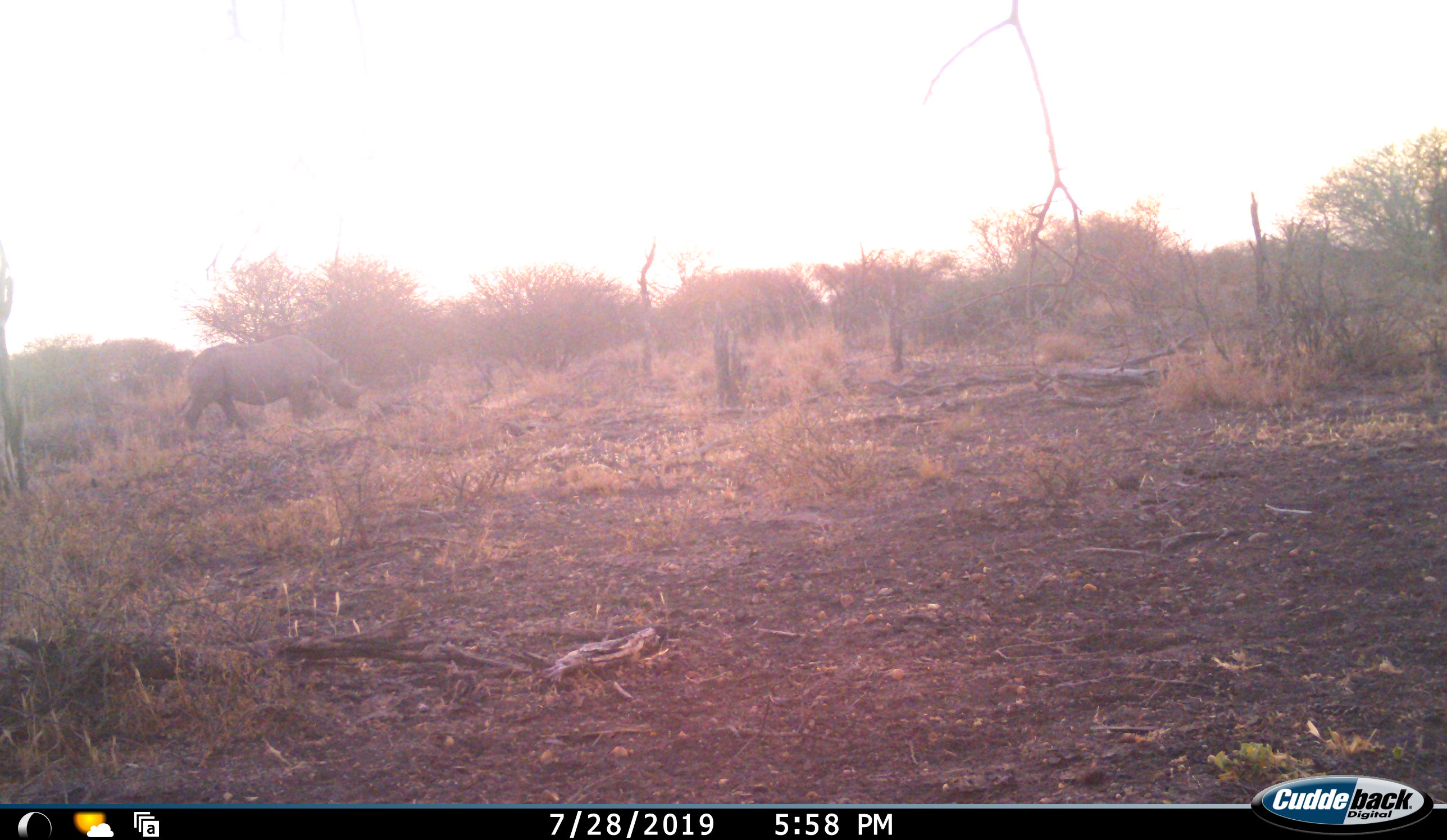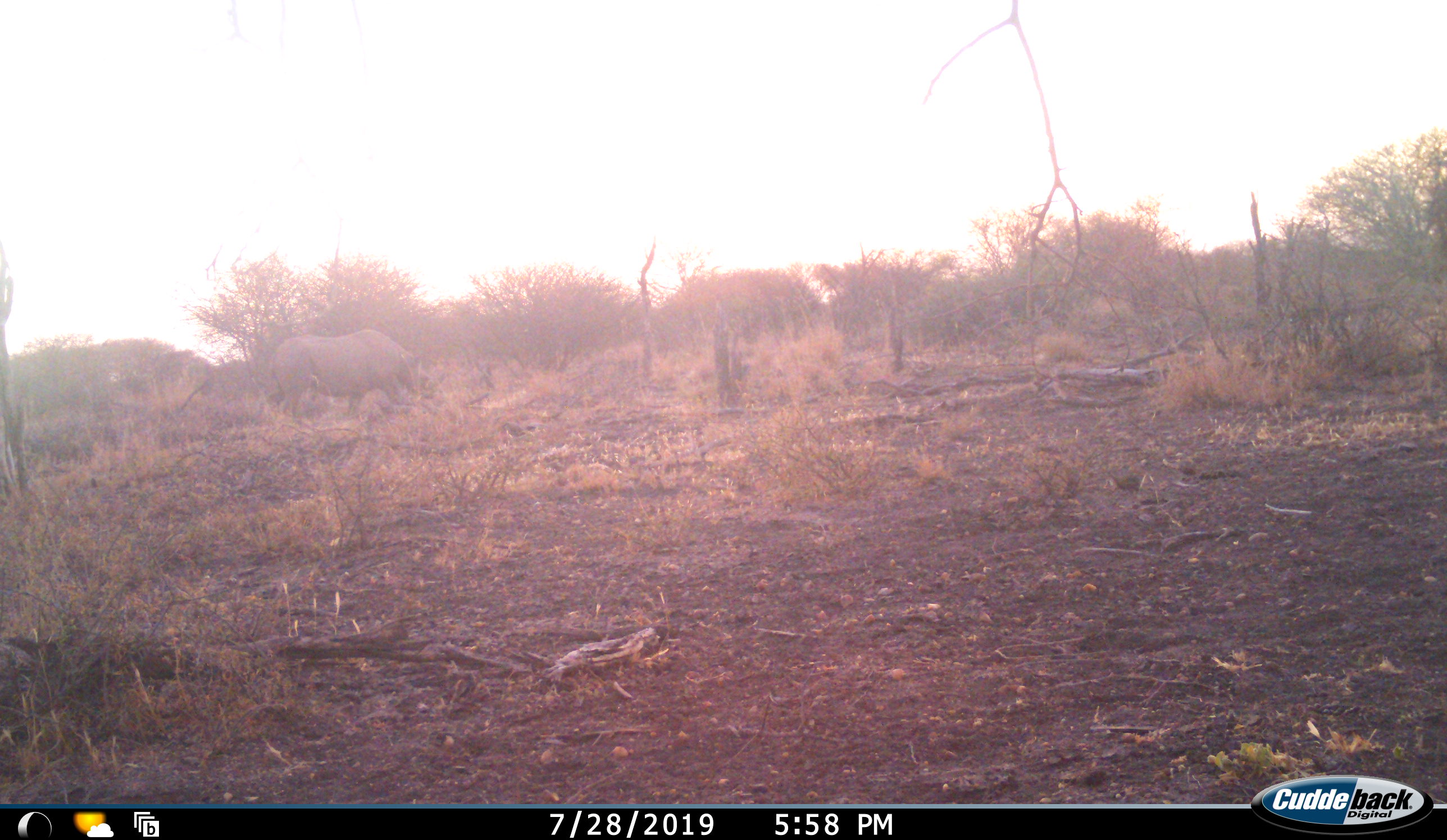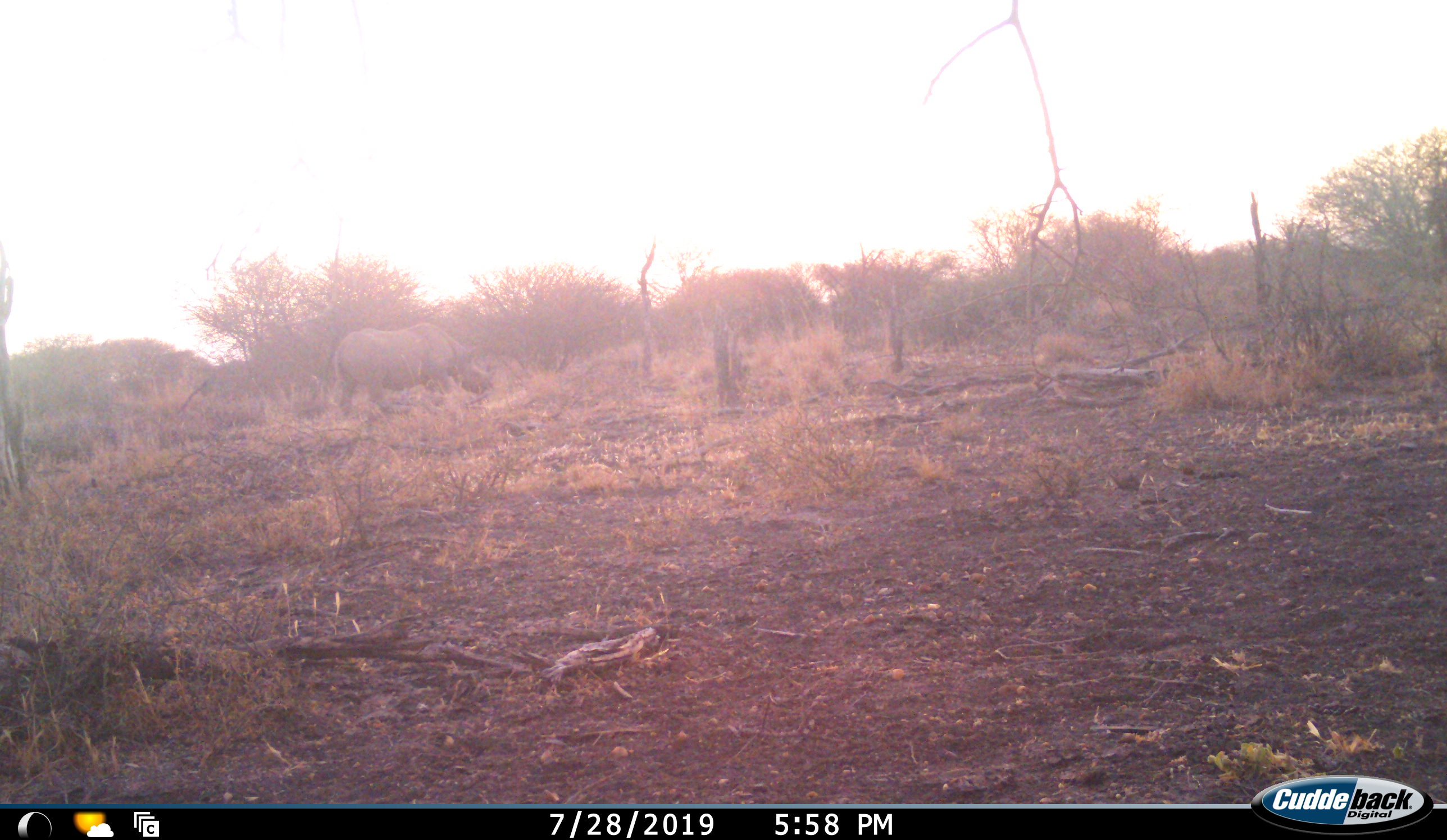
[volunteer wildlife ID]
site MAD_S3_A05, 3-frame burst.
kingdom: Animalia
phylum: Chordata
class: Mammalia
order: Perissodactyla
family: Rhinocerotidae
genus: Ceratotherium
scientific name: Ceratotherium simum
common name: white rhinoceros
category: rhinoceroswhite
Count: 1.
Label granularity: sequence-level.